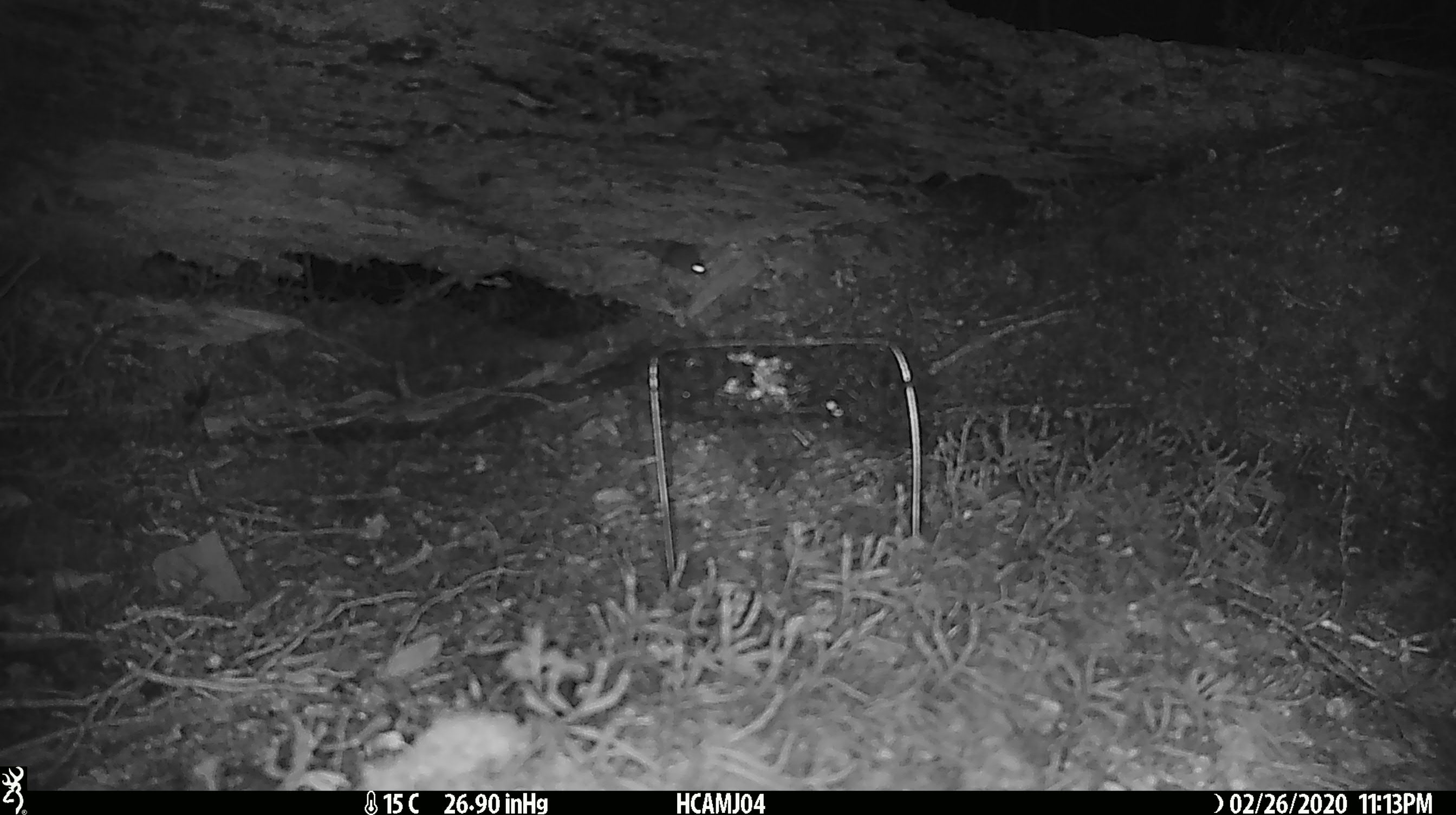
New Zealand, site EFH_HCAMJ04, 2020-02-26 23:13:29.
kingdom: Animalia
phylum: Chordata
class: Mammalia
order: Rodentia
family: Muridae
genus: Mus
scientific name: Mus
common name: mouse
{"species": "mouse (Mus)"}